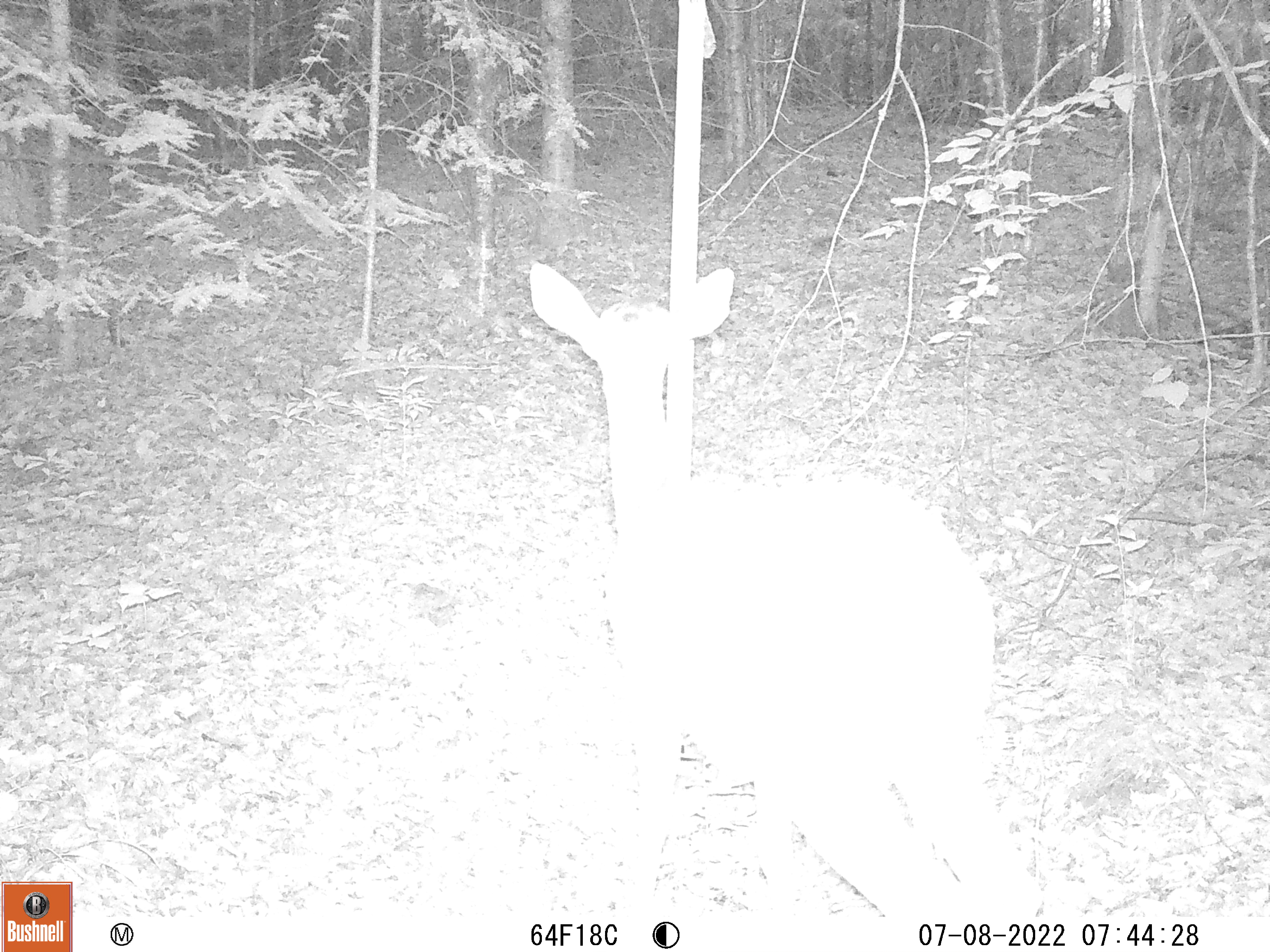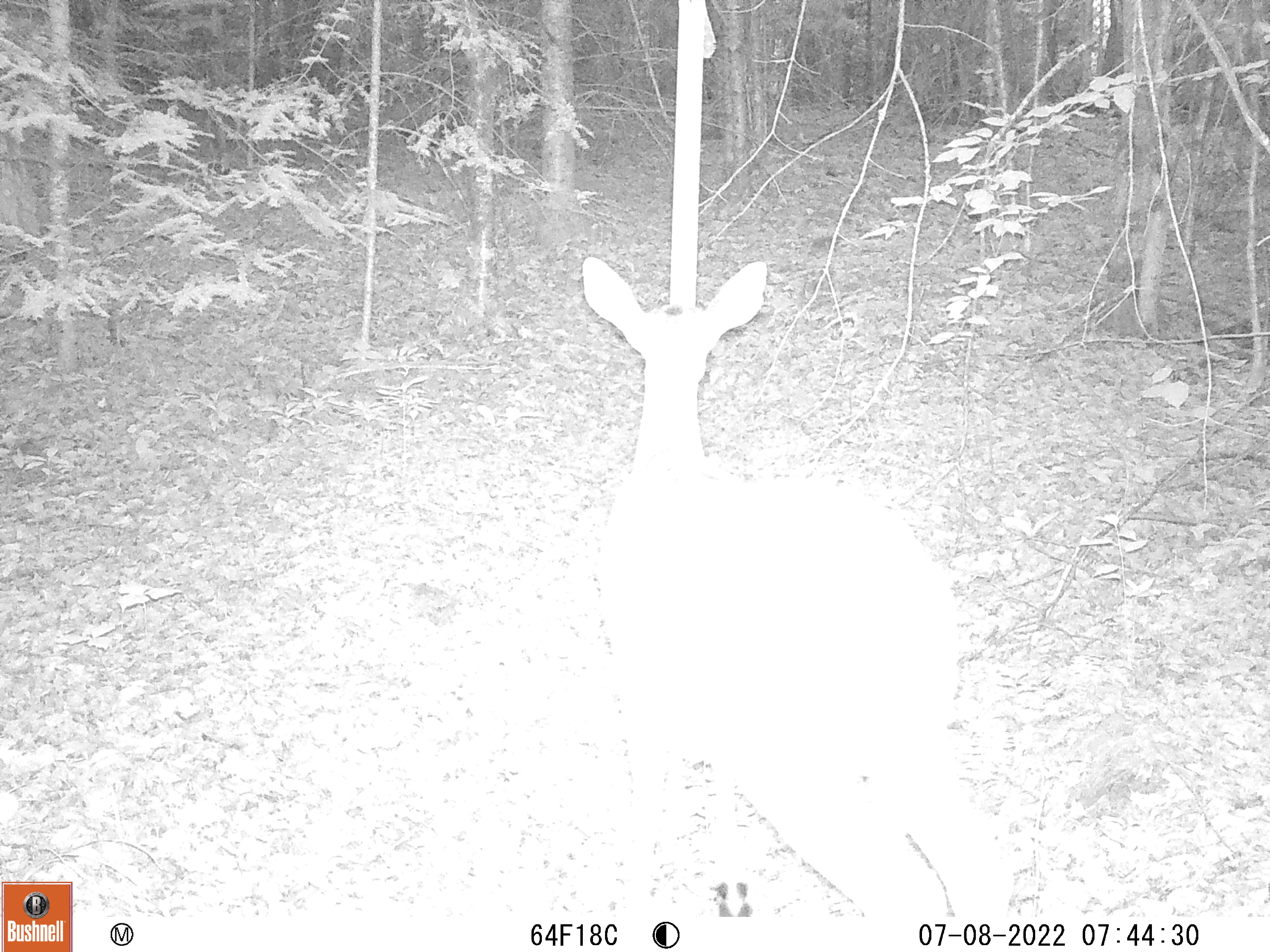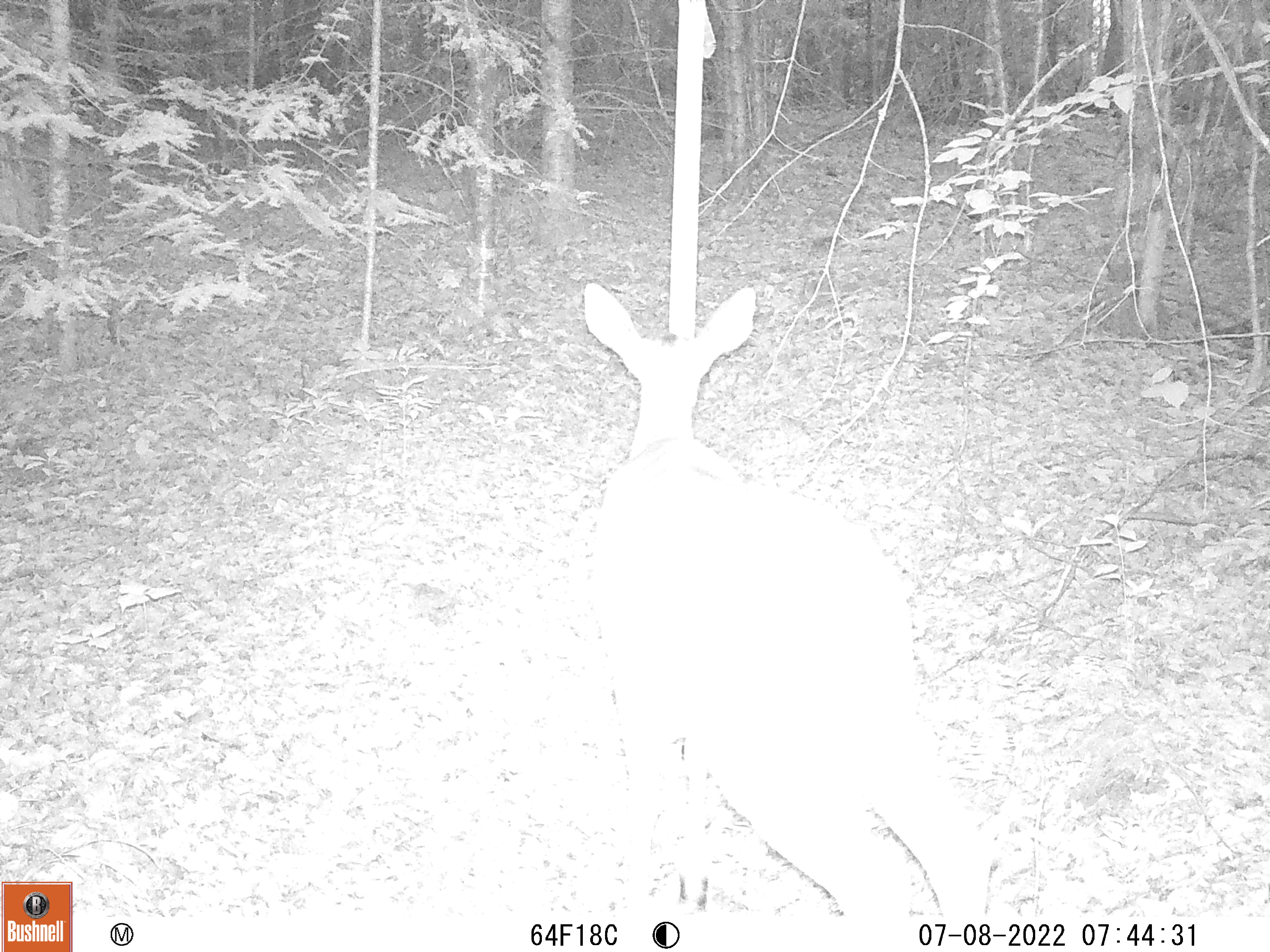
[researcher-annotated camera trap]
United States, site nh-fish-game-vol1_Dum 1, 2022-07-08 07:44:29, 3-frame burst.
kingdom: Animalia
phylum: Chordata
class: Mammalia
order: Artiodactyla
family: Cervidae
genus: Odocoileus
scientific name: Odocoileus virginianus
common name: white-tailed deer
White-tailed deer (Odocoileus virginianus).